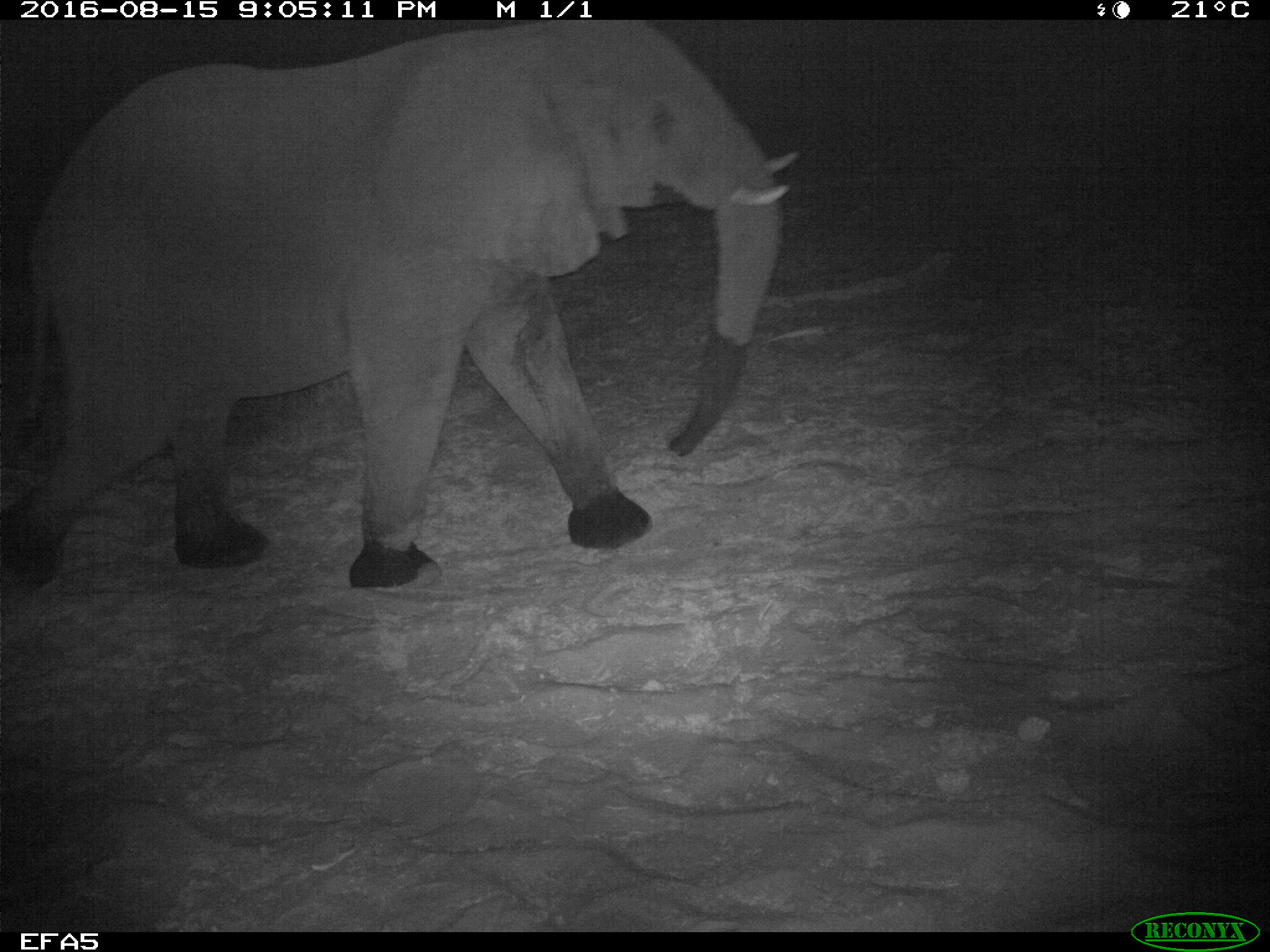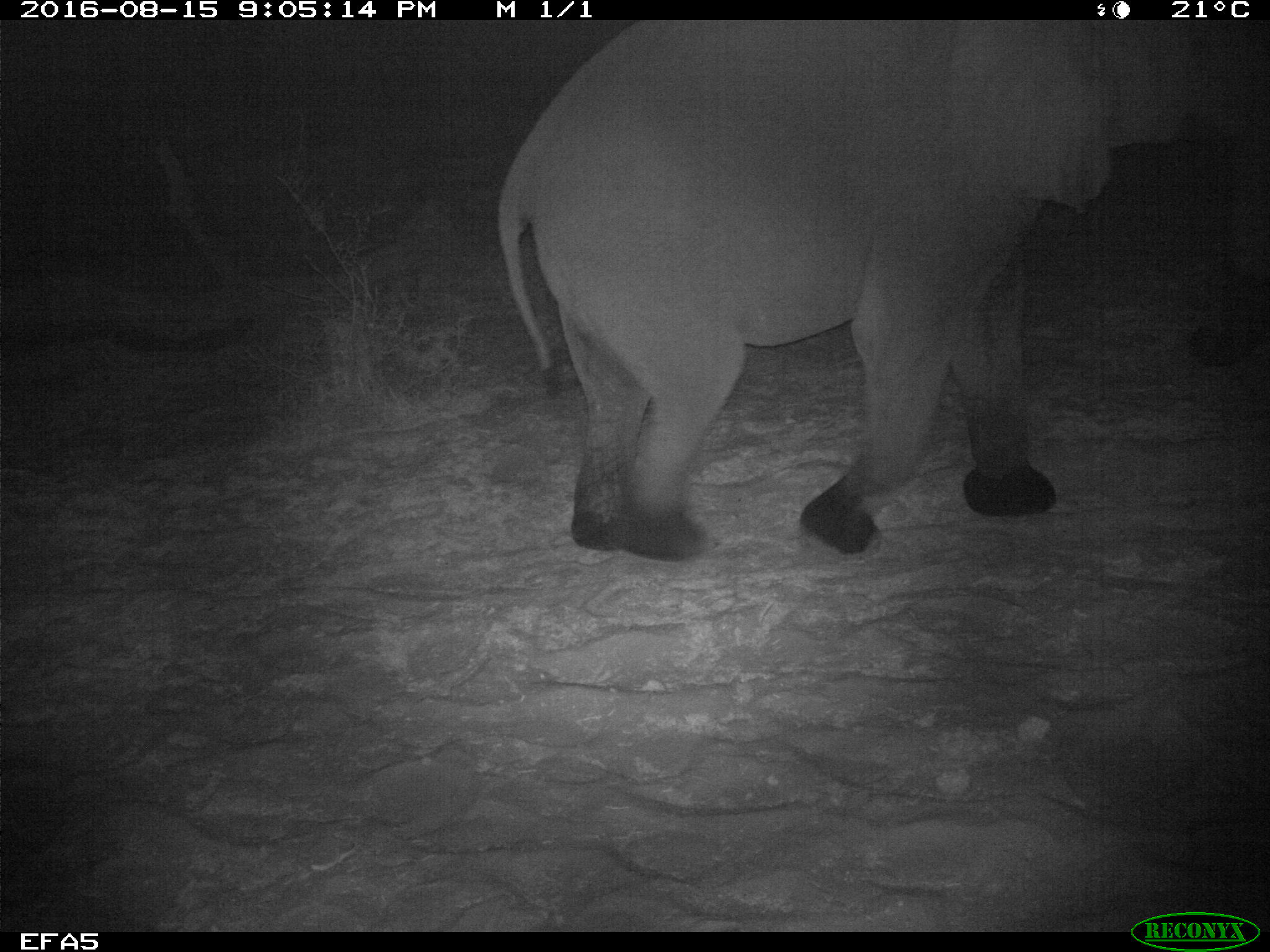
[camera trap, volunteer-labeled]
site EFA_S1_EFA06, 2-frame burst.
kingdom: Animalia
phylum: Chordata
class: Mammalia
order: Proboscidea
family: Elephantidae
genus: Loxodonta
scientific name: Loxodonta africana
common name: african bush elephant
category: elephant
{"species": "elephant (african bush elephant) (Loxodonta africana)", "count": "1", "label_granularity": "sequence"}